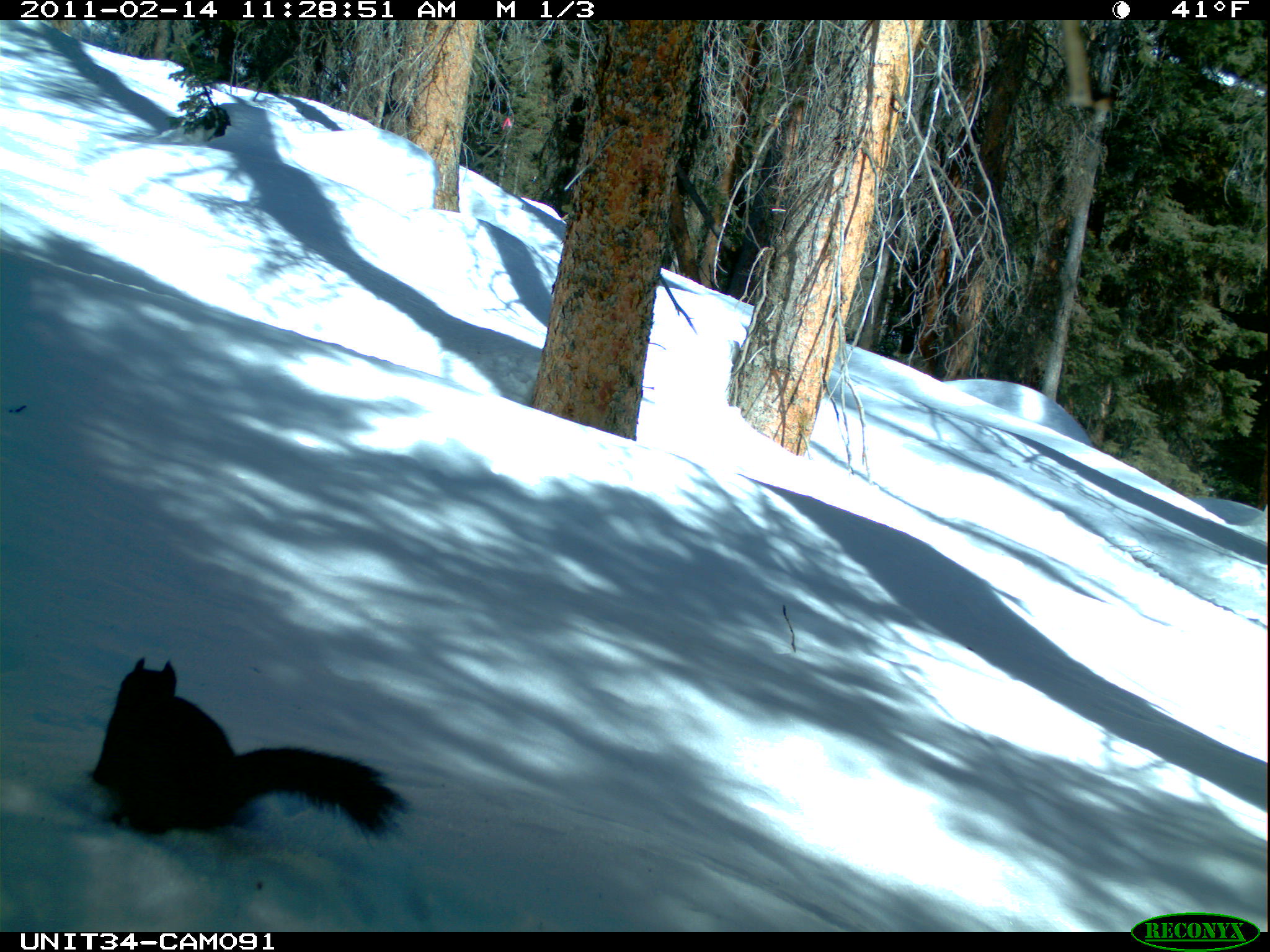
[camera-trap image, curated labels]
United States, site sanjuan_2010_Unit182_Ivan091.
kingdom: Animalia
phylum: Chordata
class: Mammalia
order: Rodentia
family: Sciuridae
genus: Tamiasciurus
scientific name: Tamiasciurus hudsonicus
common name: american red squirrel